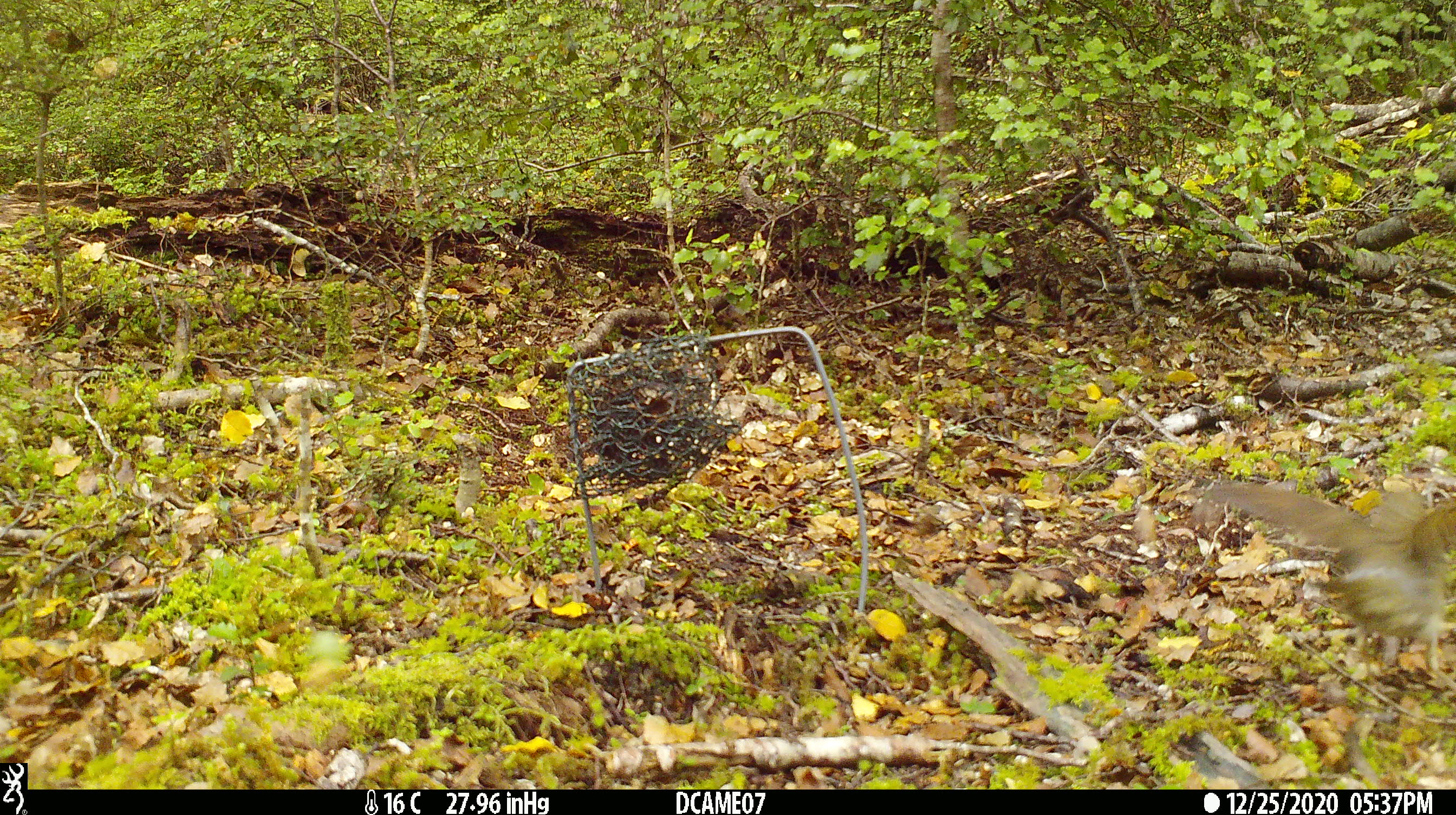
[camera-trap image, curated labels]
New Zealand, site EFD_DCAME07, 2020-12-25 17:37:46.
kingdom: Animalia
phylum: Chordata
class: Aves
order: Passeriformes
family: Turdidae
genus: Turdus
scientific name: Turdus philomelos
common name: song thrush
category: thrush